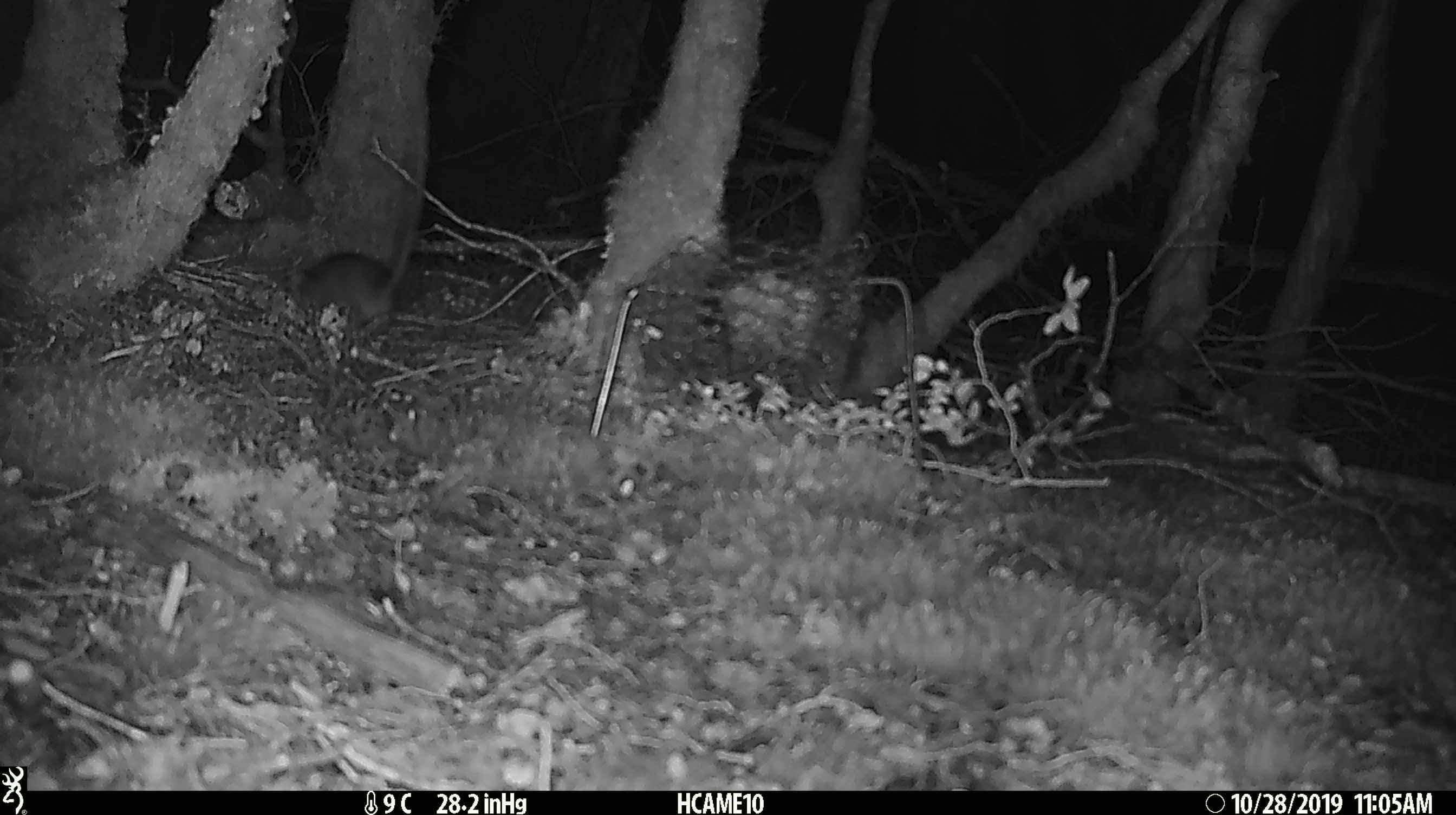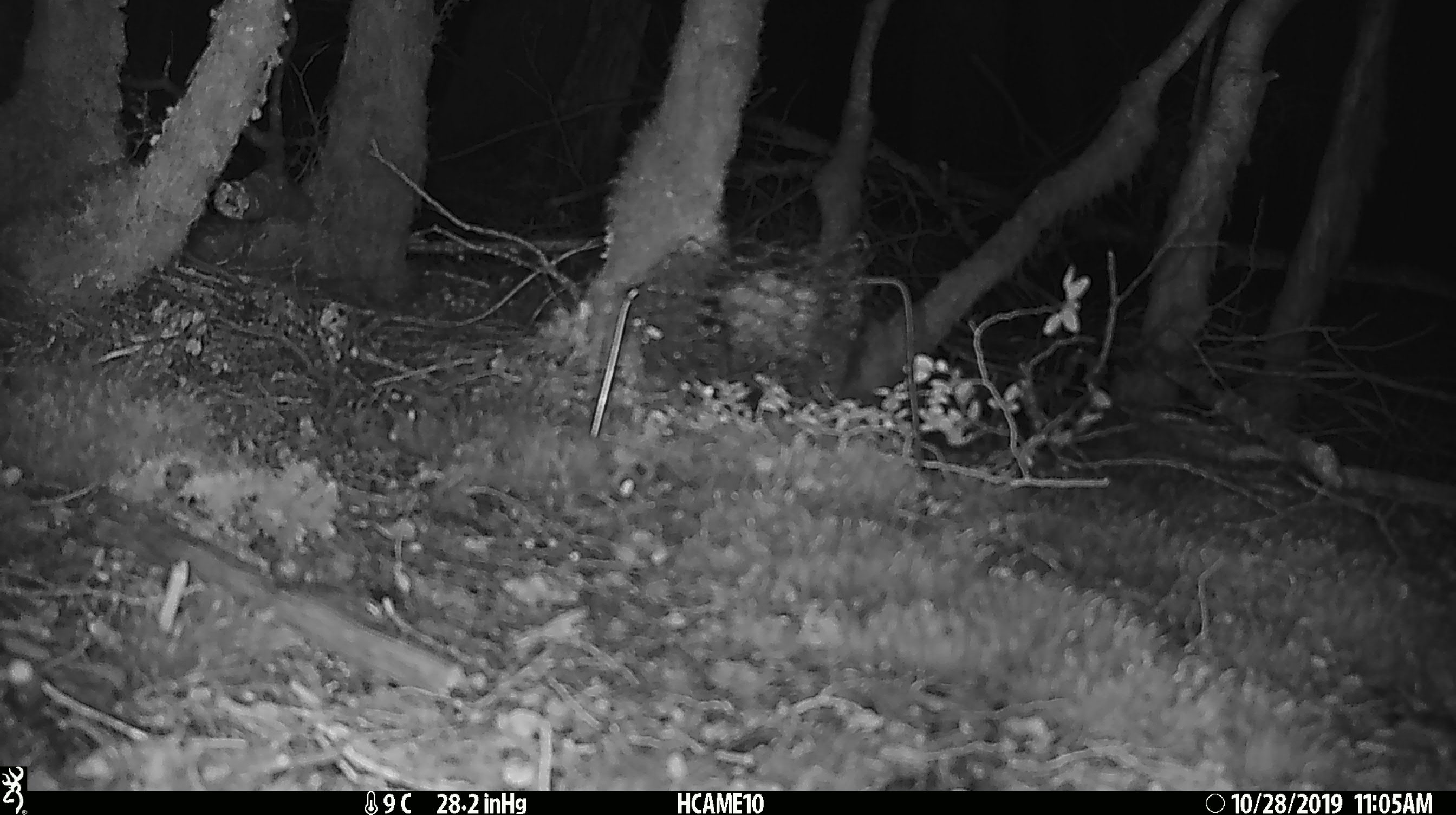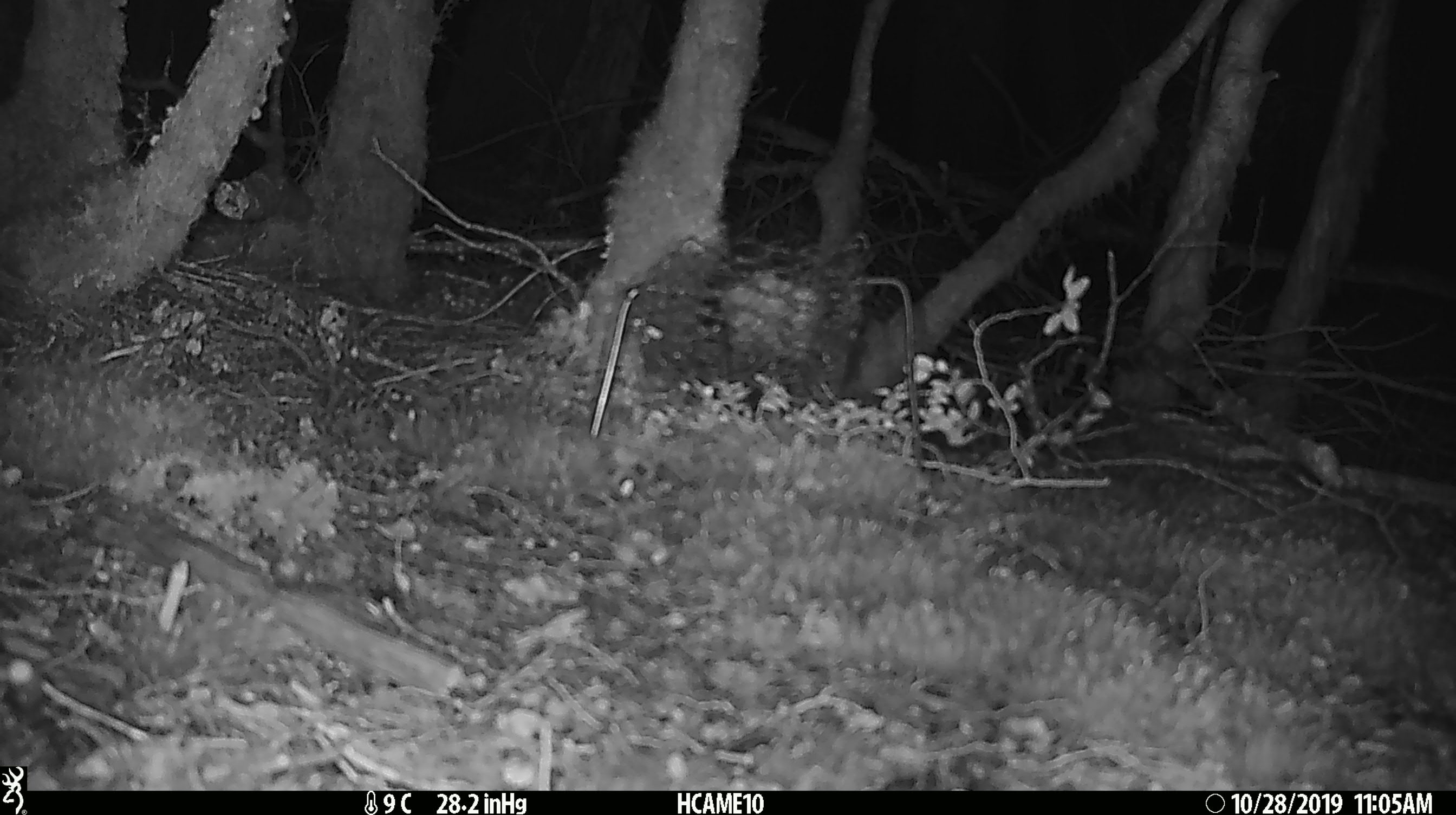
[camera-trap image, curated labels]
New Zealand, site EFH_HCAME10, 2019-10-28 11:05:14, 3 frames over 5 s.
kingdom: Animalia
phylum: Chordata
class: Mammalia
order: Rodentia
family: Muridae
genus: Rattus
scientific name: Rattus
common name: rat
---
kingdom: Animalia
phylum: Chordata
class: Mammalia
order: Rodentia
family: Muridae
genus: Mus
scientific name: Mus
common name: mouse